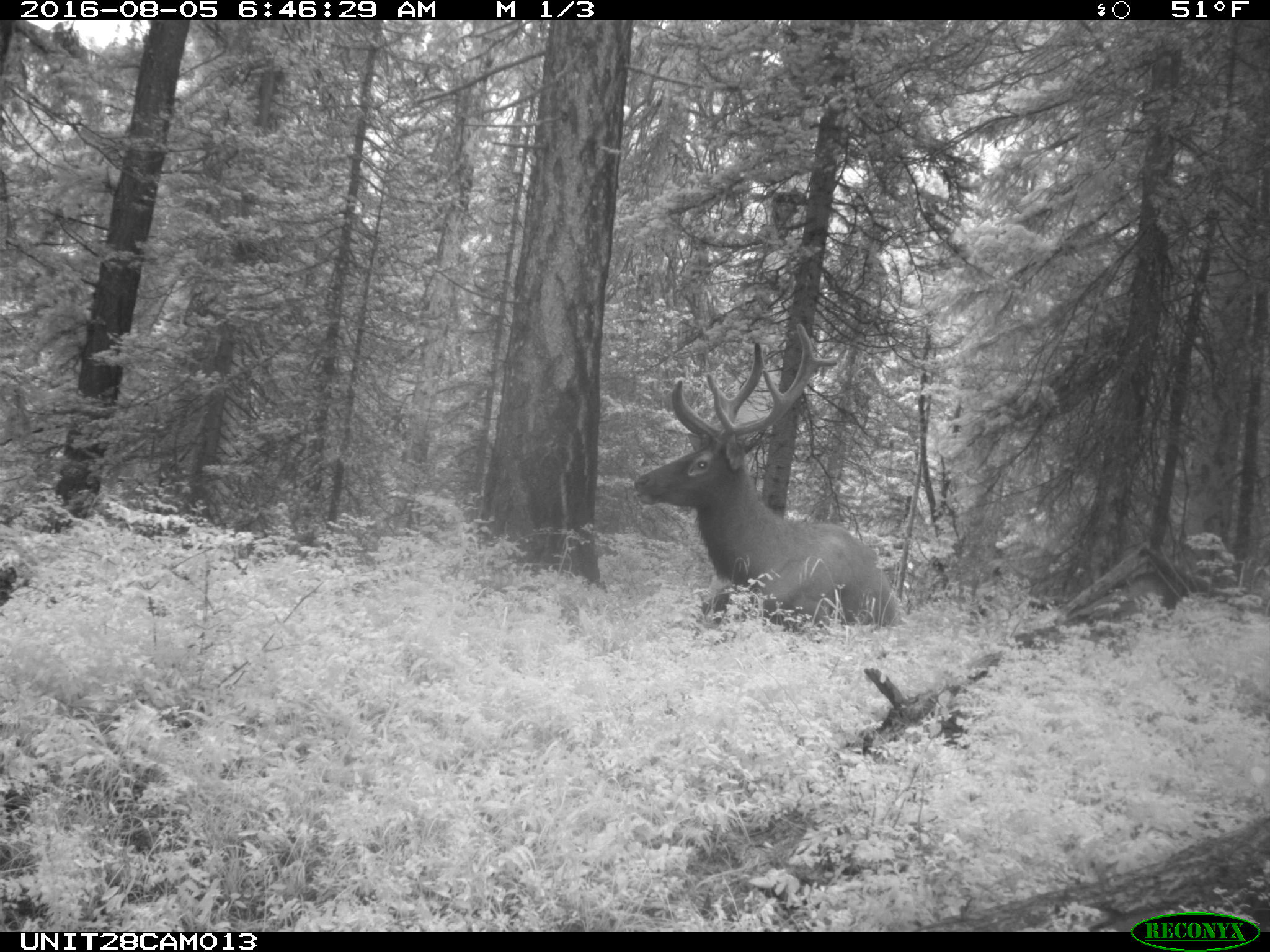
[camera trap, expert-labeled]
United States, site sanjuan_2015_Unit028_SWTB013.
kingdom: Animalia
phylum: Chordata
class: Mammalia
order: Artiodactyla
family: Cervidae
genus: Cervus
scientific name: Cervus elaphus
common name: red deer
Cervus elaphus (red deer).